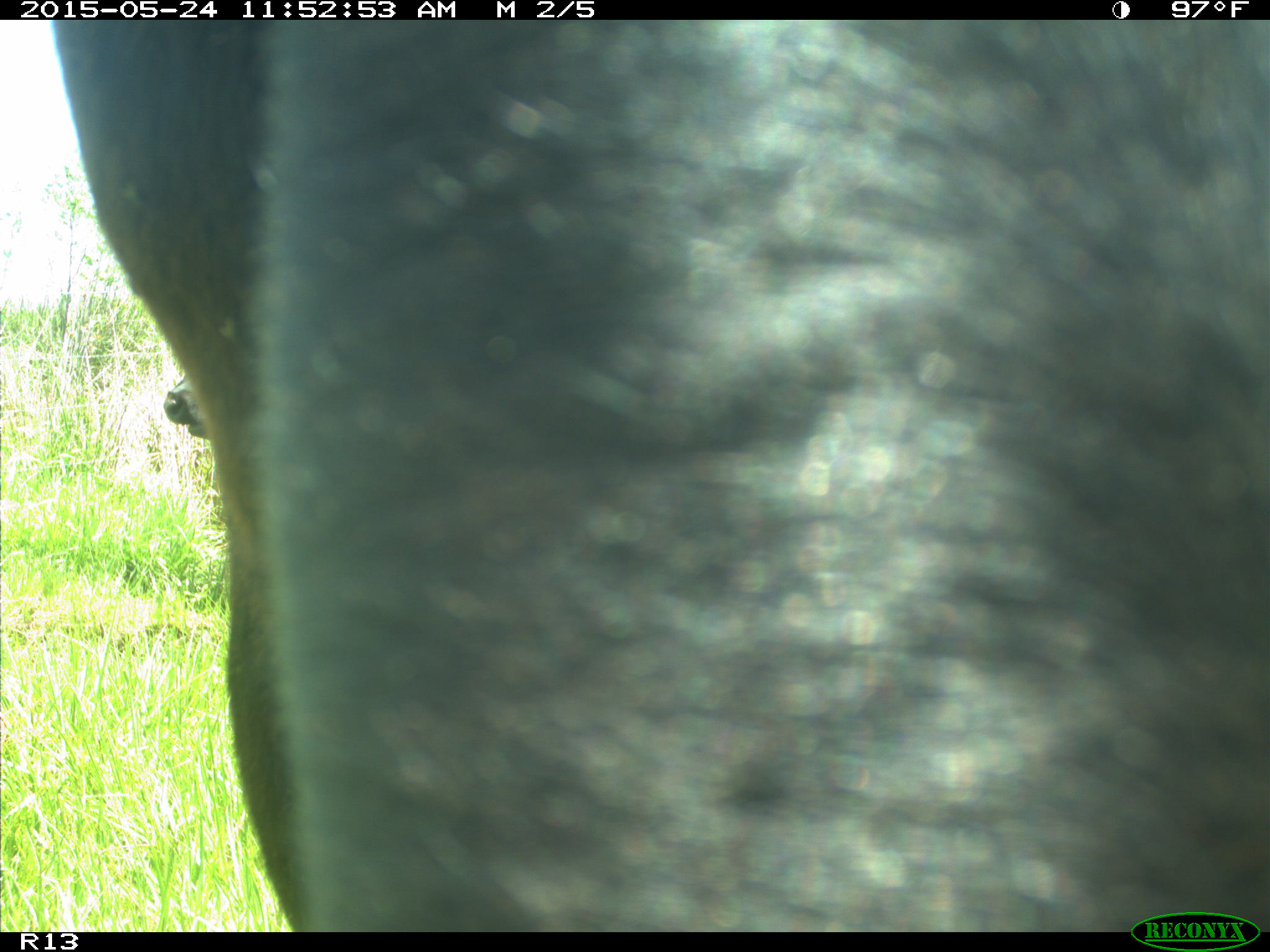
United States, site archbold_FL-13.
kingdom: Animalia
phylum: Chordata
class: Mammalia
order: Artiodactyla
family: Bovidae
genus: Bos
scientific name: Bos taurus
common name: domestic cow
Bos taurus (domestic cow).